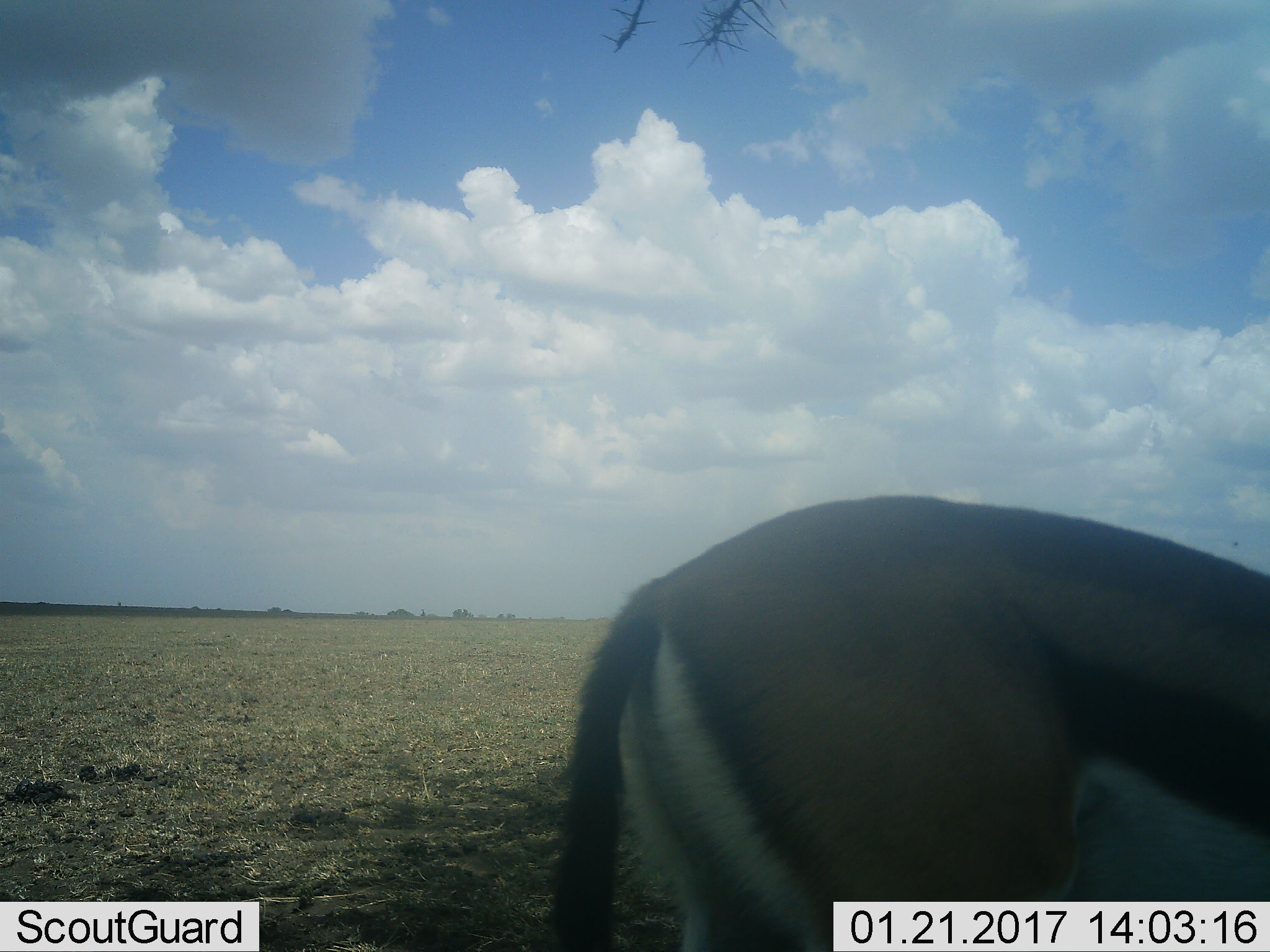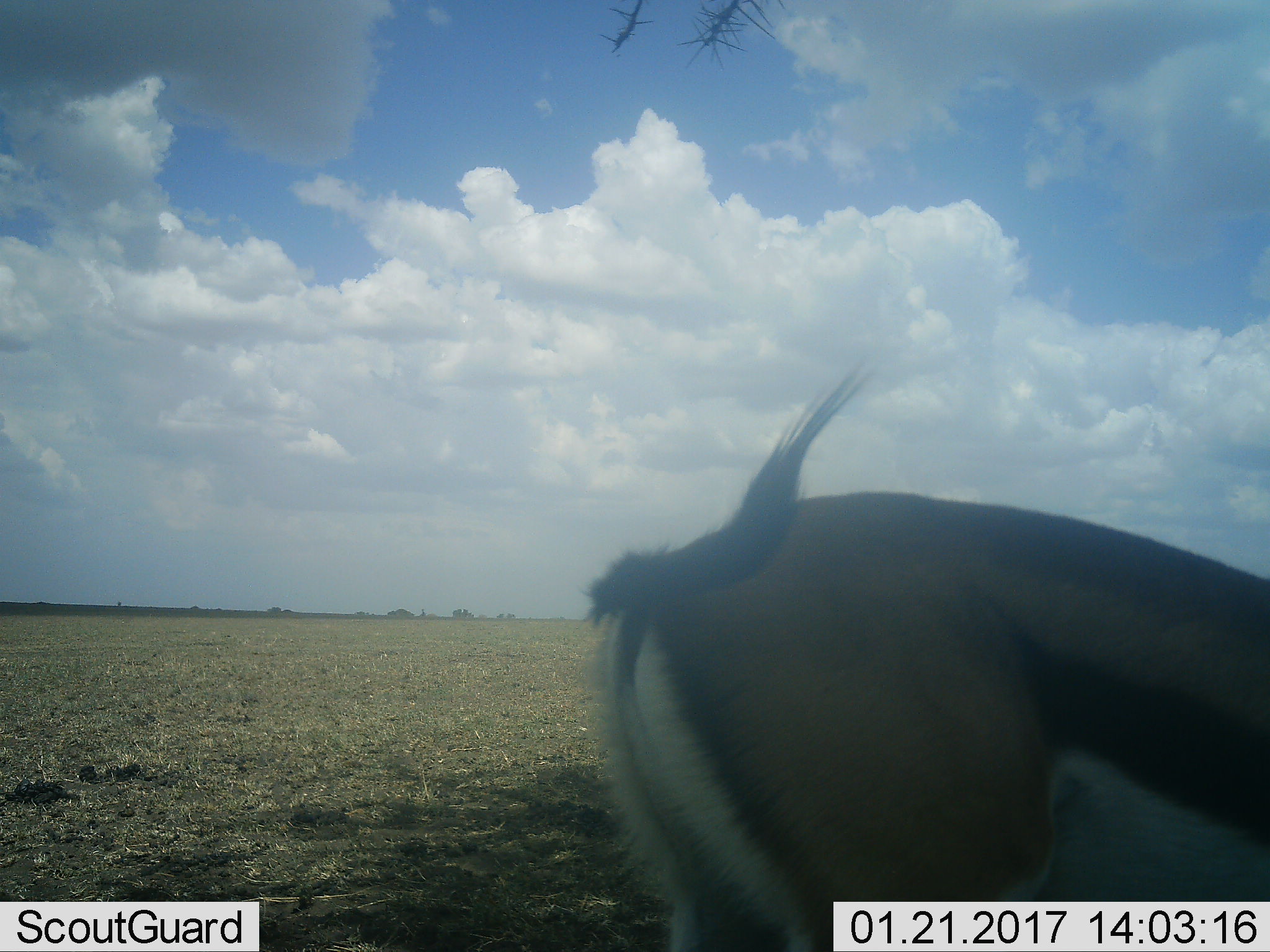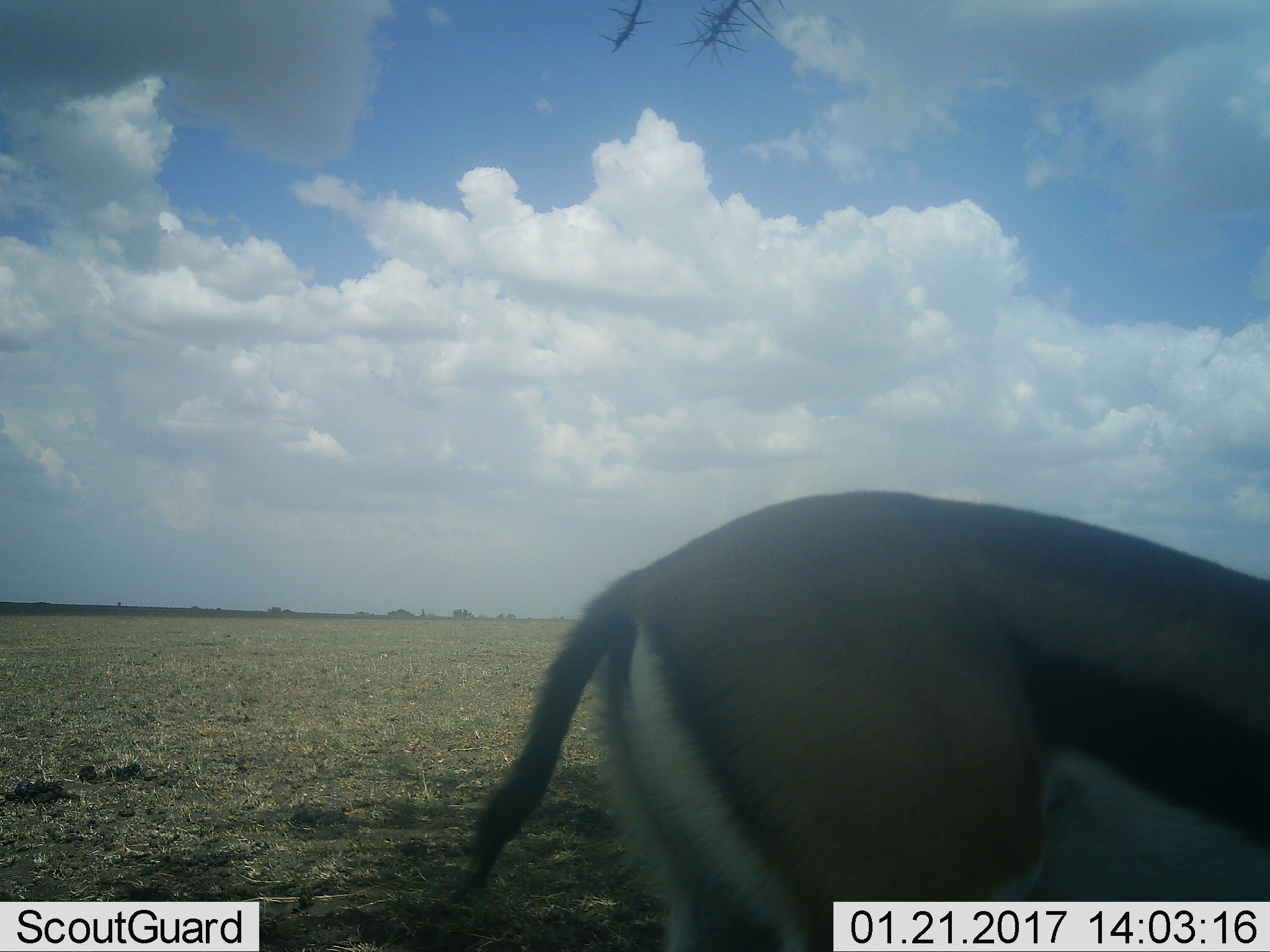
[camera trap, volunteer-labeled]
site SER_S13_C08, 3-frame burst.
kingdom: Animalia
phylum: Chordata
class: Mammalia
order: Artiodactyla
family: Bovidae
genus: Eudorcas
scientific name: Eudorcas thomsonii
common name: thomson's gazelle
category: gazellethomsons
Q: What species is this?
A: Gazellethomsons (thomson's gazelle) (Eudorcas thomsonii).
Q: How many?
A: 1.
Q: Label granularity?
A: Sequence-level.